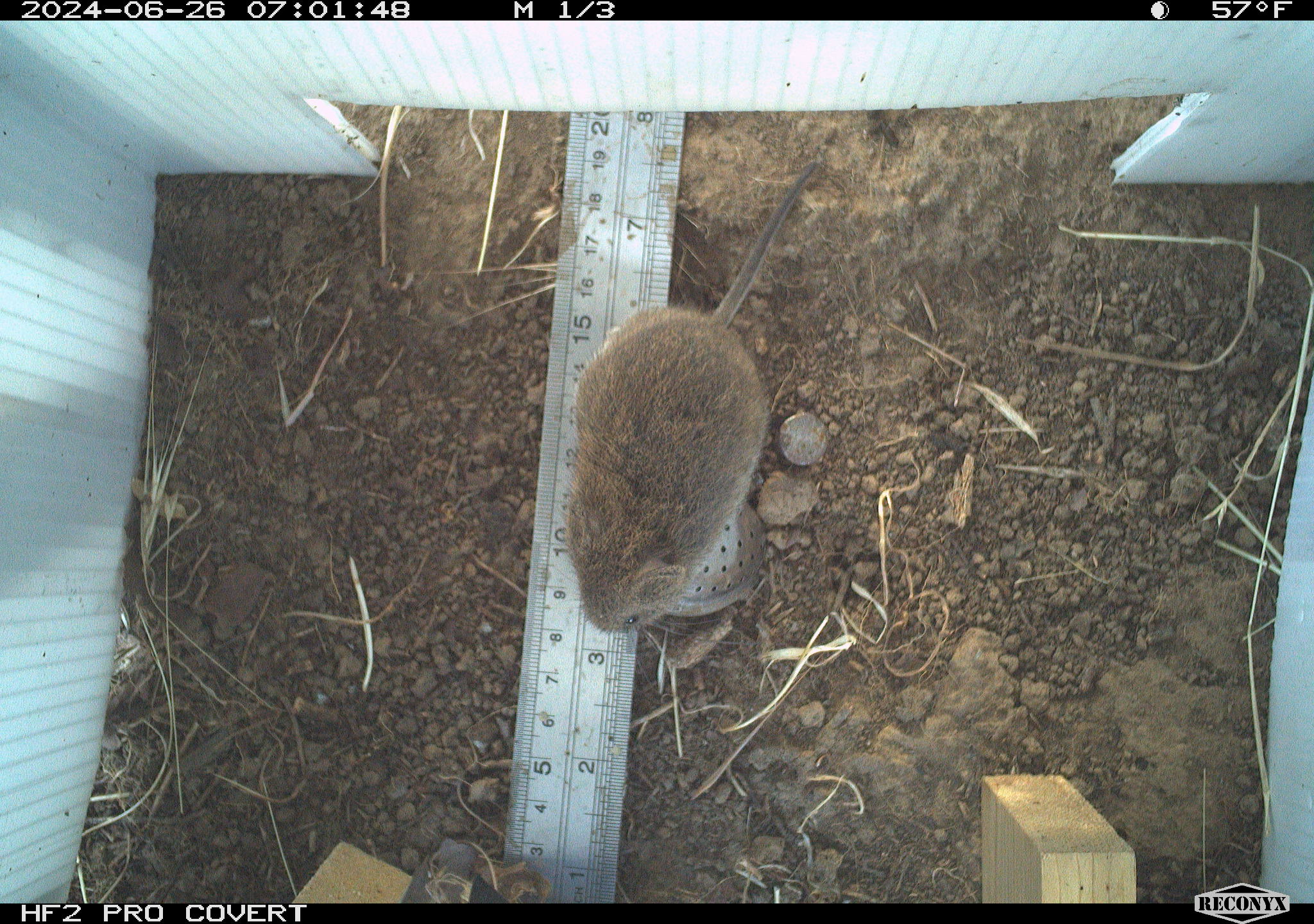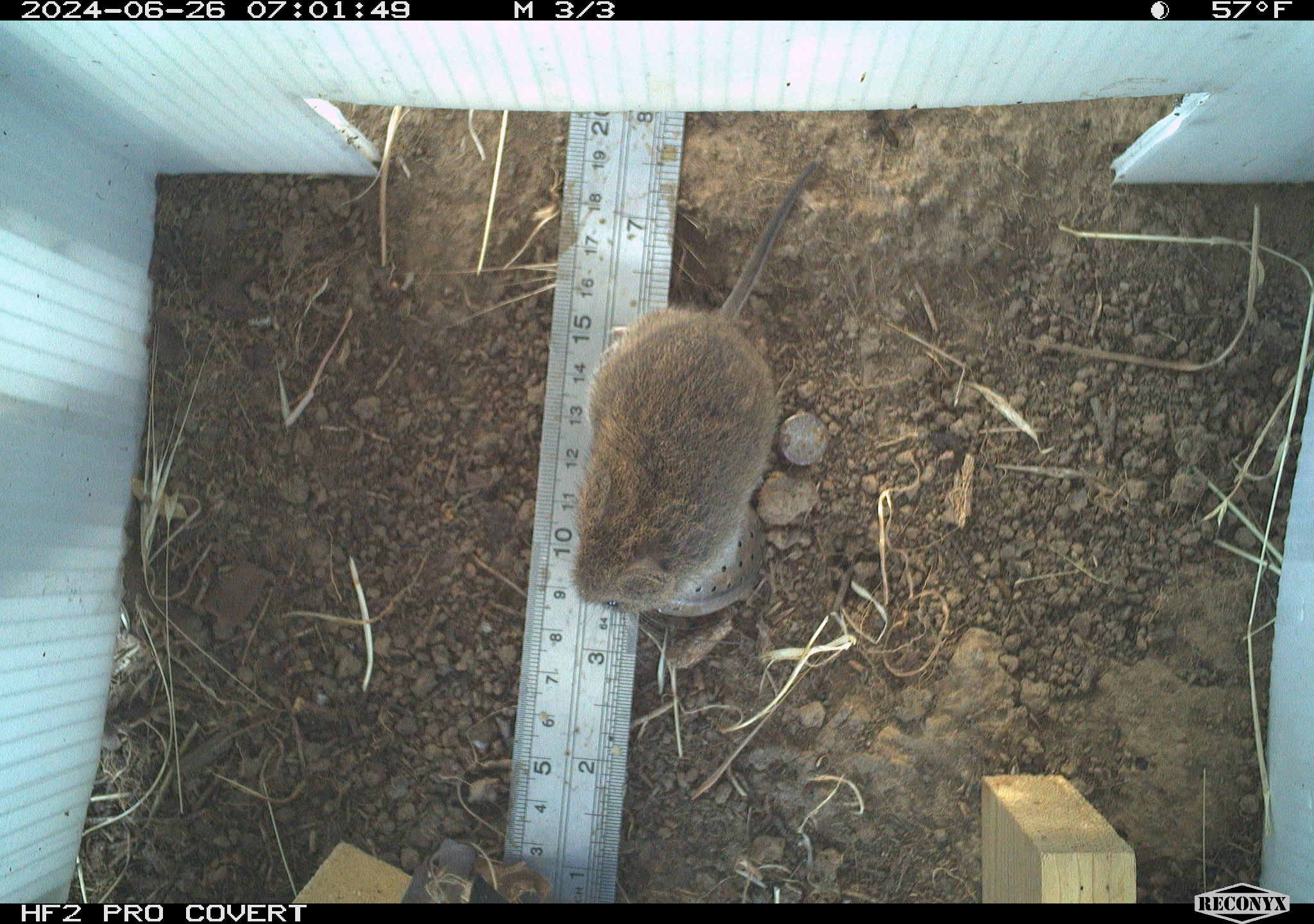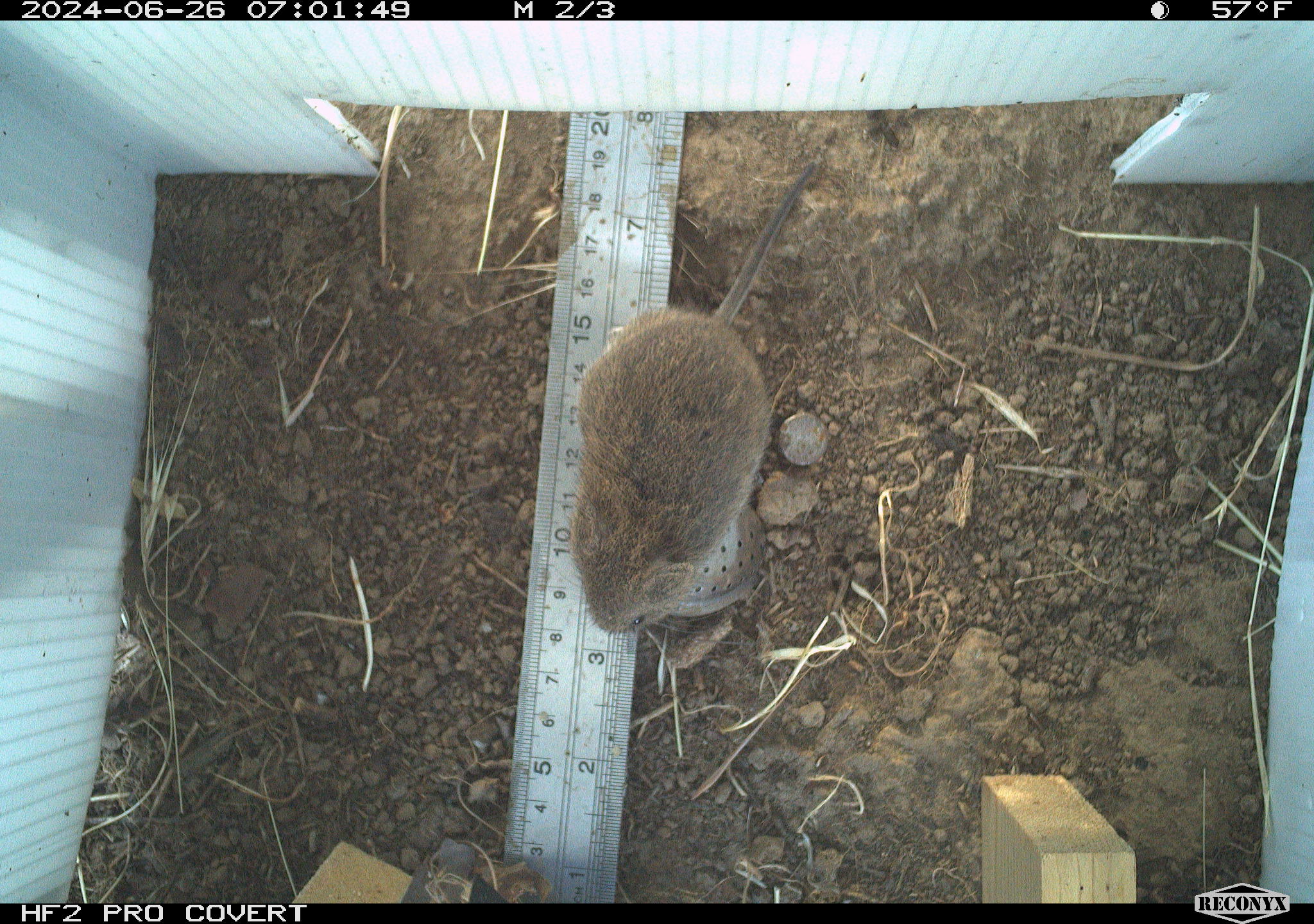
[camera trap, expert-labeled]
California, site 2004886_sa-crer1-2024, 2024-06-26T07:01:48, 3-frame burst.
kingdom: Animalia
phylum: Chordata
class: Mammalia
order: Rodentia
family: Cricetidae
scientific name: Arvicolinae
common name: voles, lemmings, and muskrats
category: arvicolinae subfamily